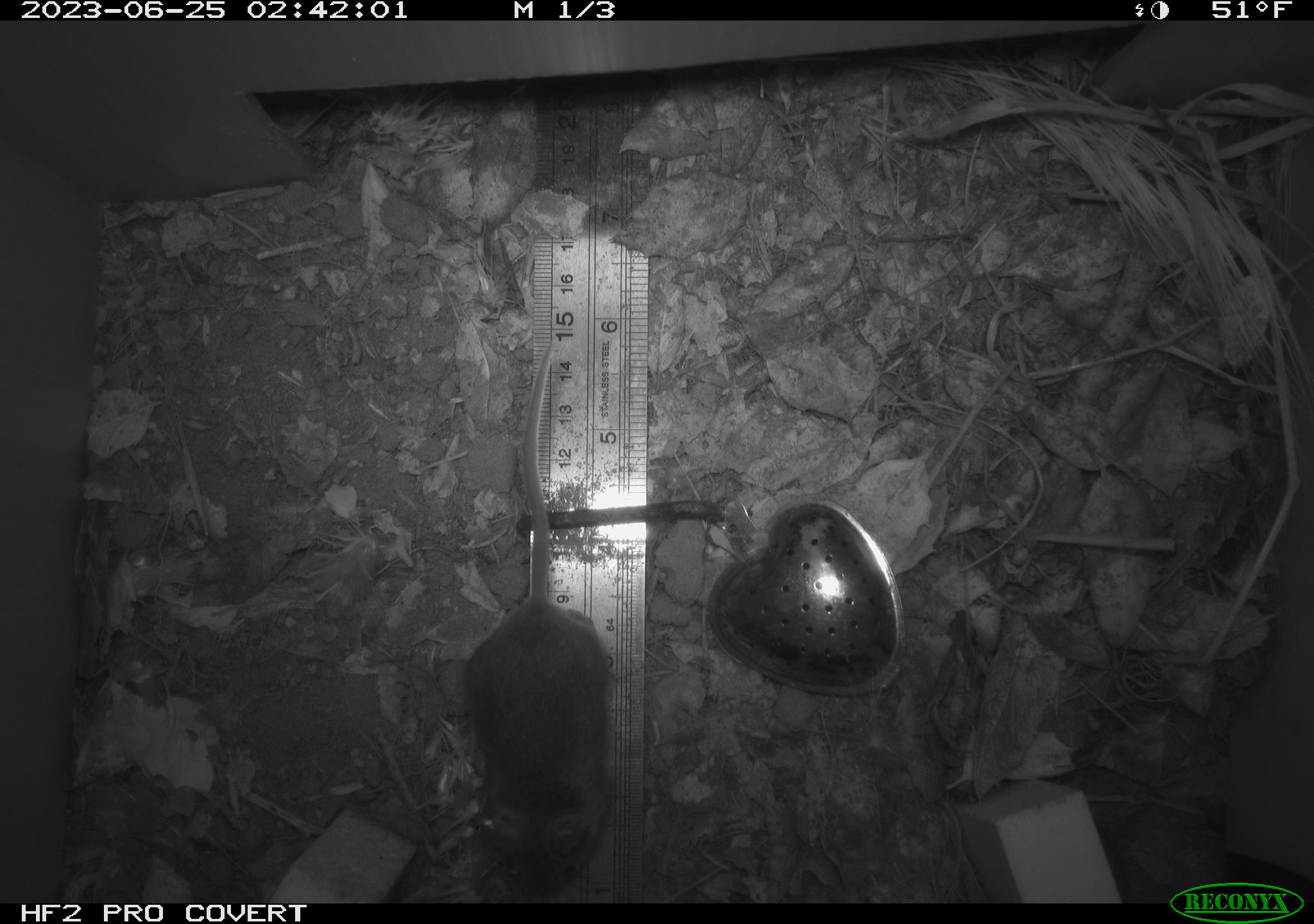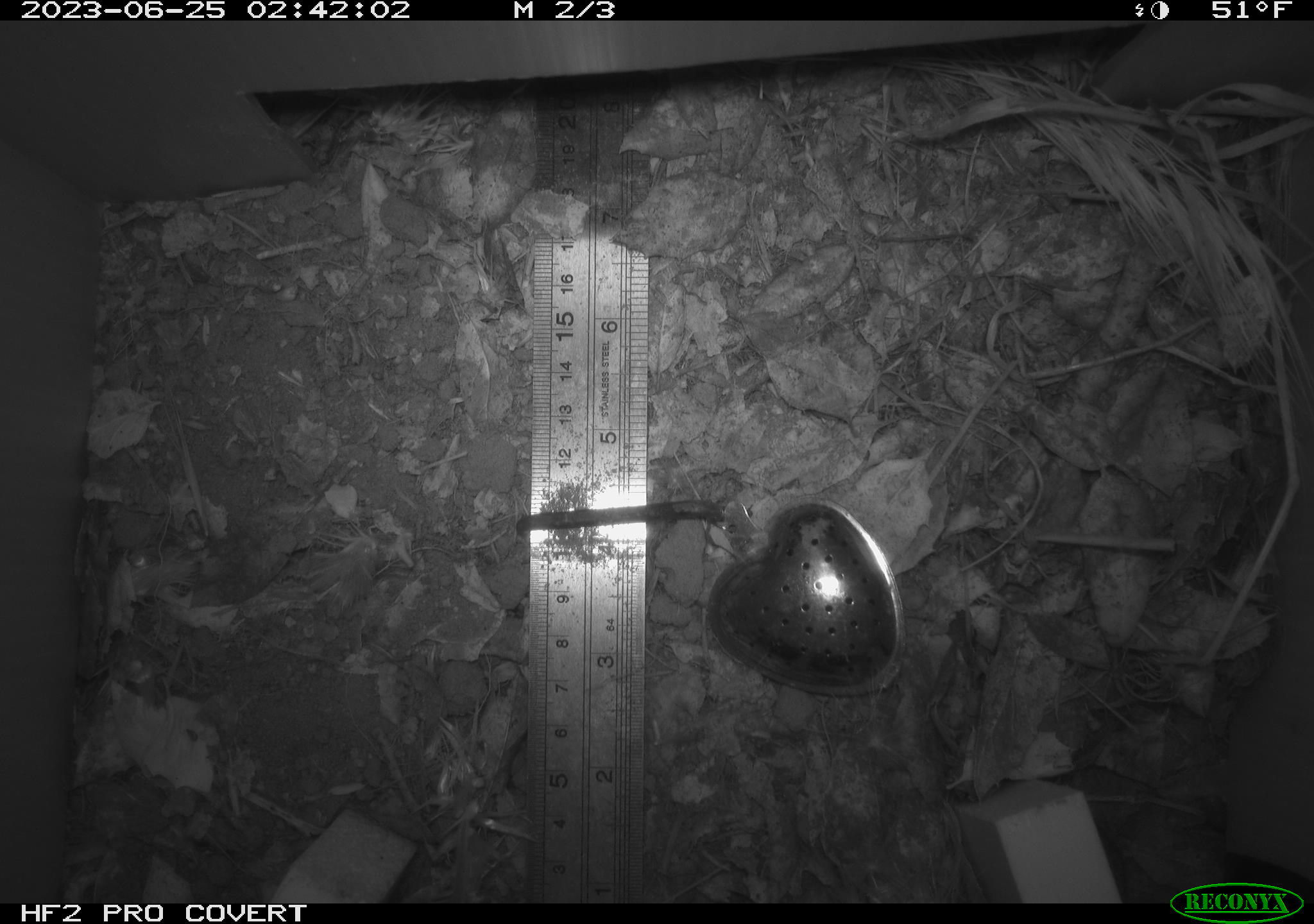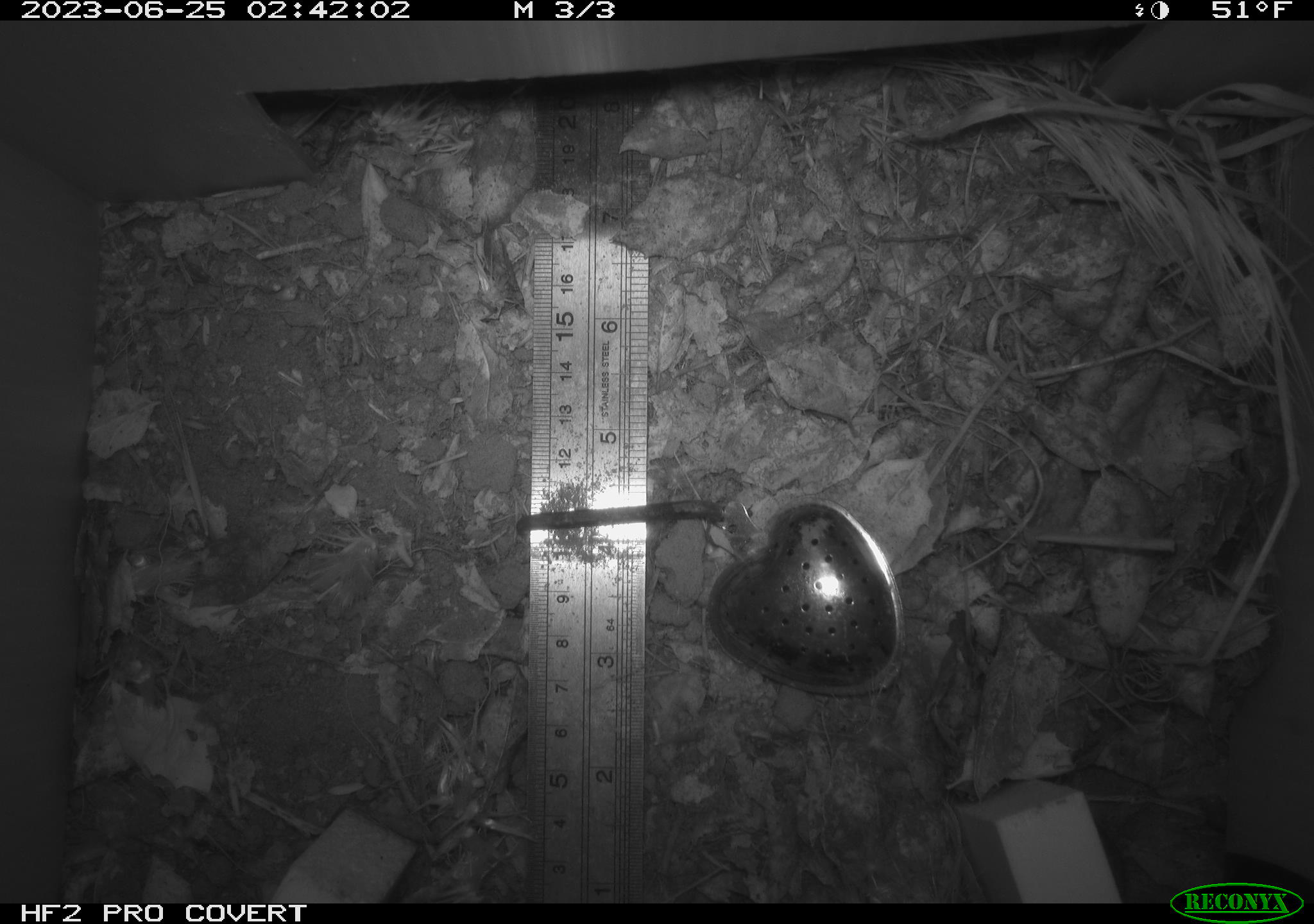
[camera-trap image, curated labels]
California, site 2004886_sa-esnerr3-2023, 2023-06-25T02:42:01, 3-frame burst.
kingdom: Animalia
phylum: Chordata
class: Mammalia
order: Rodentia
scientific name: Rodentia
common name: mouse species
Mouse species (Rodentia).